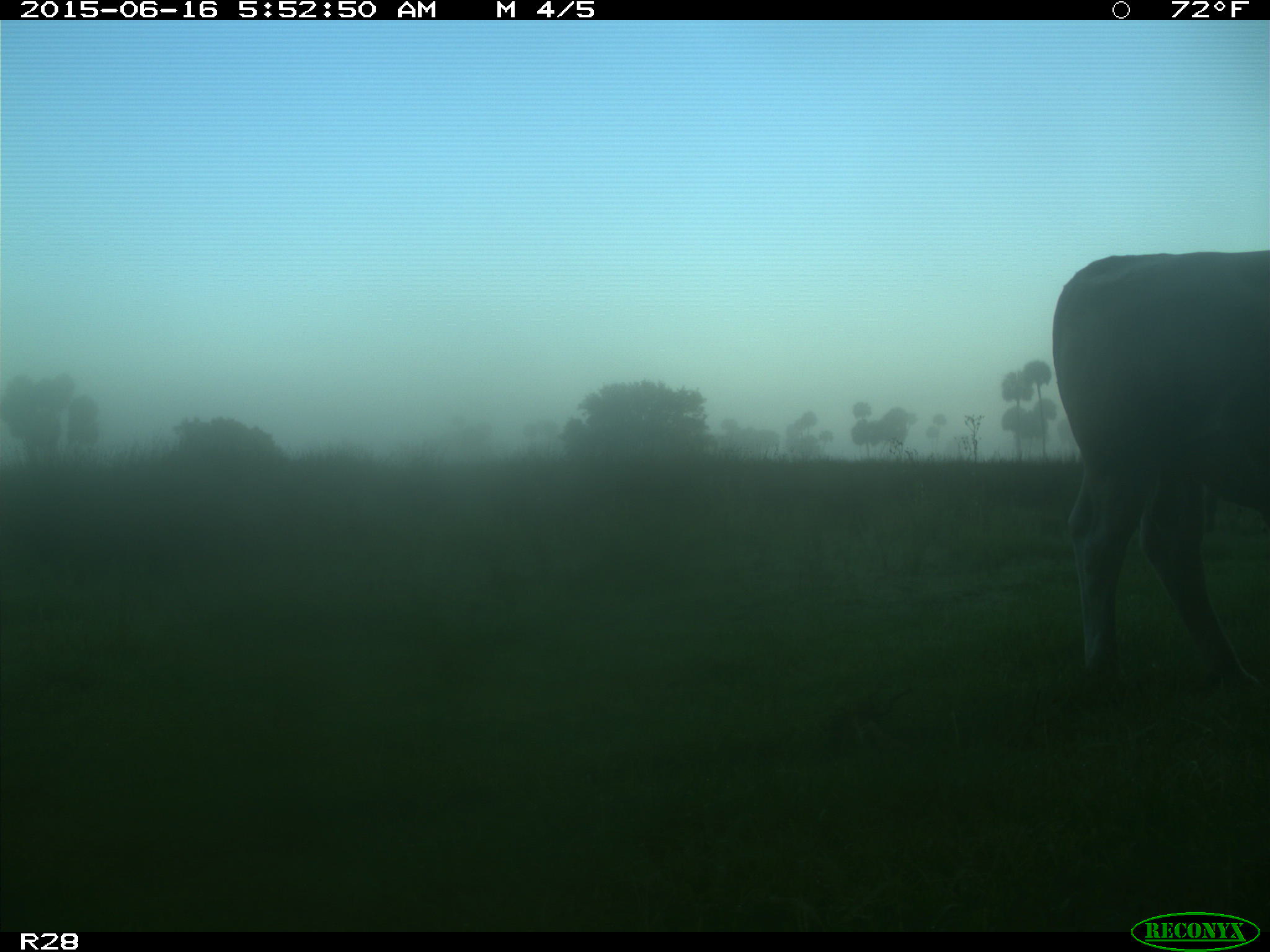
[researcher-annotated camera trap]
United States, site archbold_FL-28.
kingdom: Animalia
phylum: Chordata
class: Mammalia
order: Artiodactyla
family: Bovidae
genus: Bos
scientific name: Bos taurus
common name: domestic cow